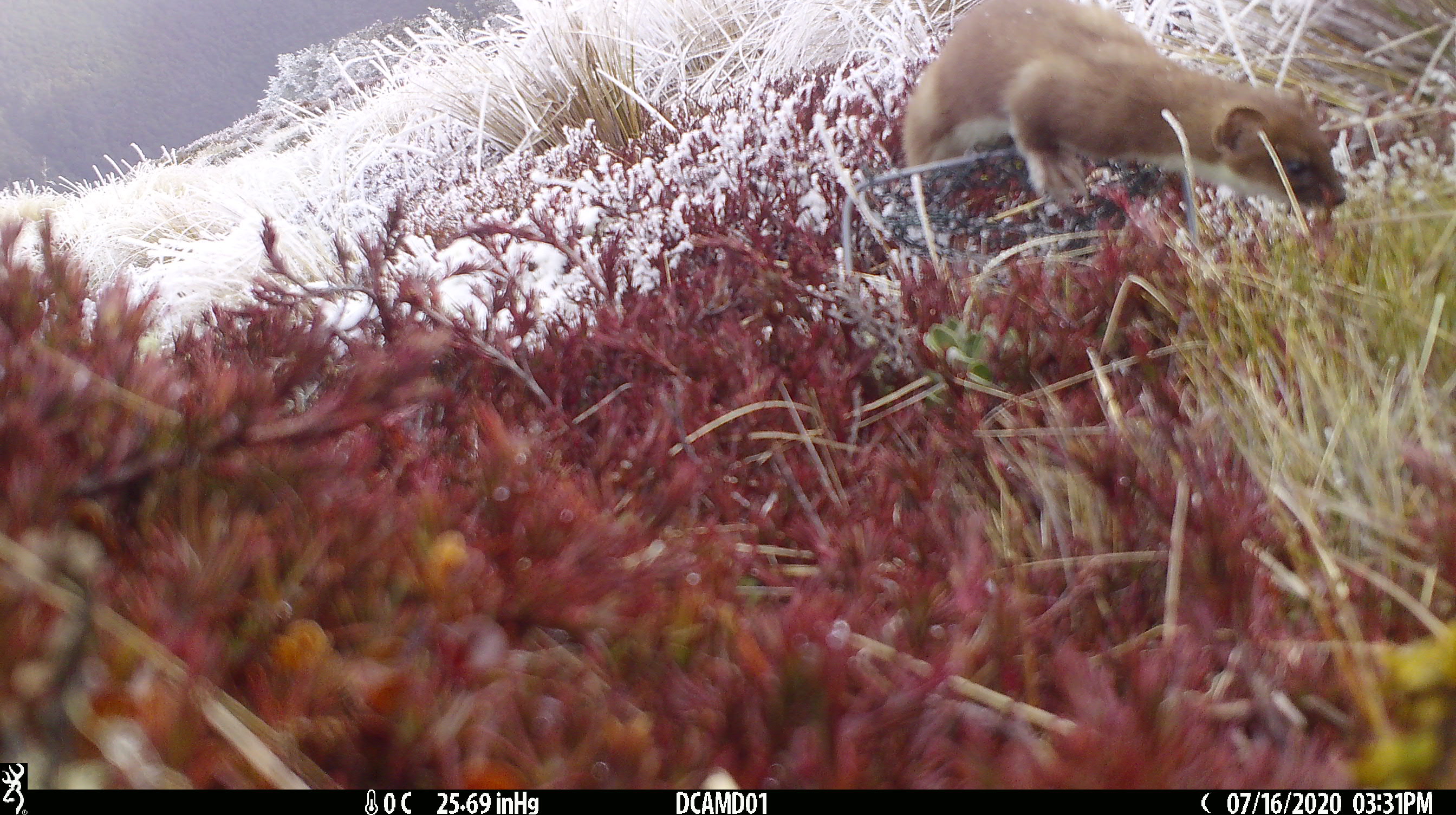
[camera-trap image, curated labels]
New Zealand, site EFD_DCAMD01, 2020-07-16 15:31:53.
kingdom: Animalia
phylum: Chordata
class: Mammalia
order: Carnivora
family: Mustelidae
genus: Mustela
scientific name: Mustela erminea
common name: stoat